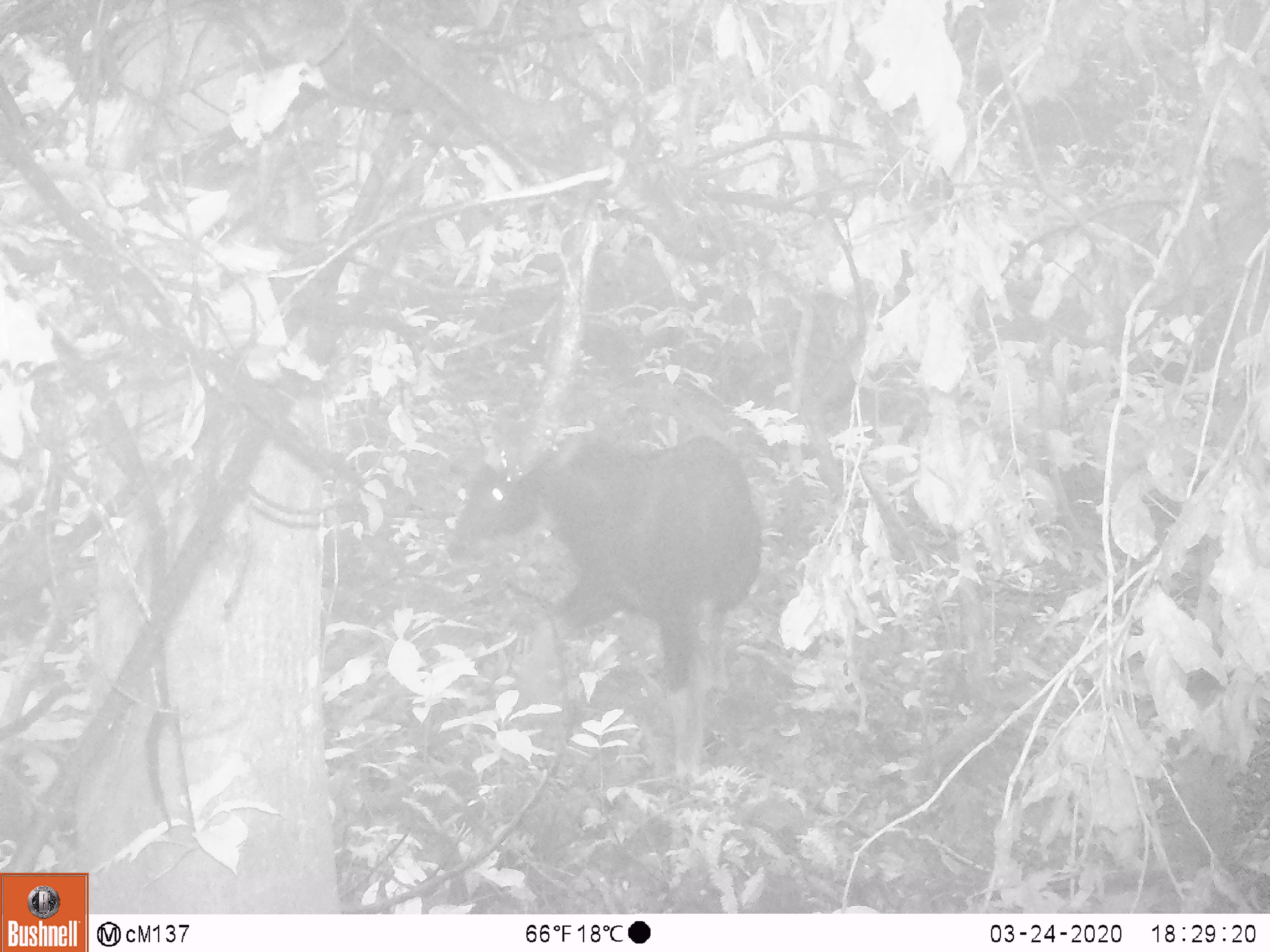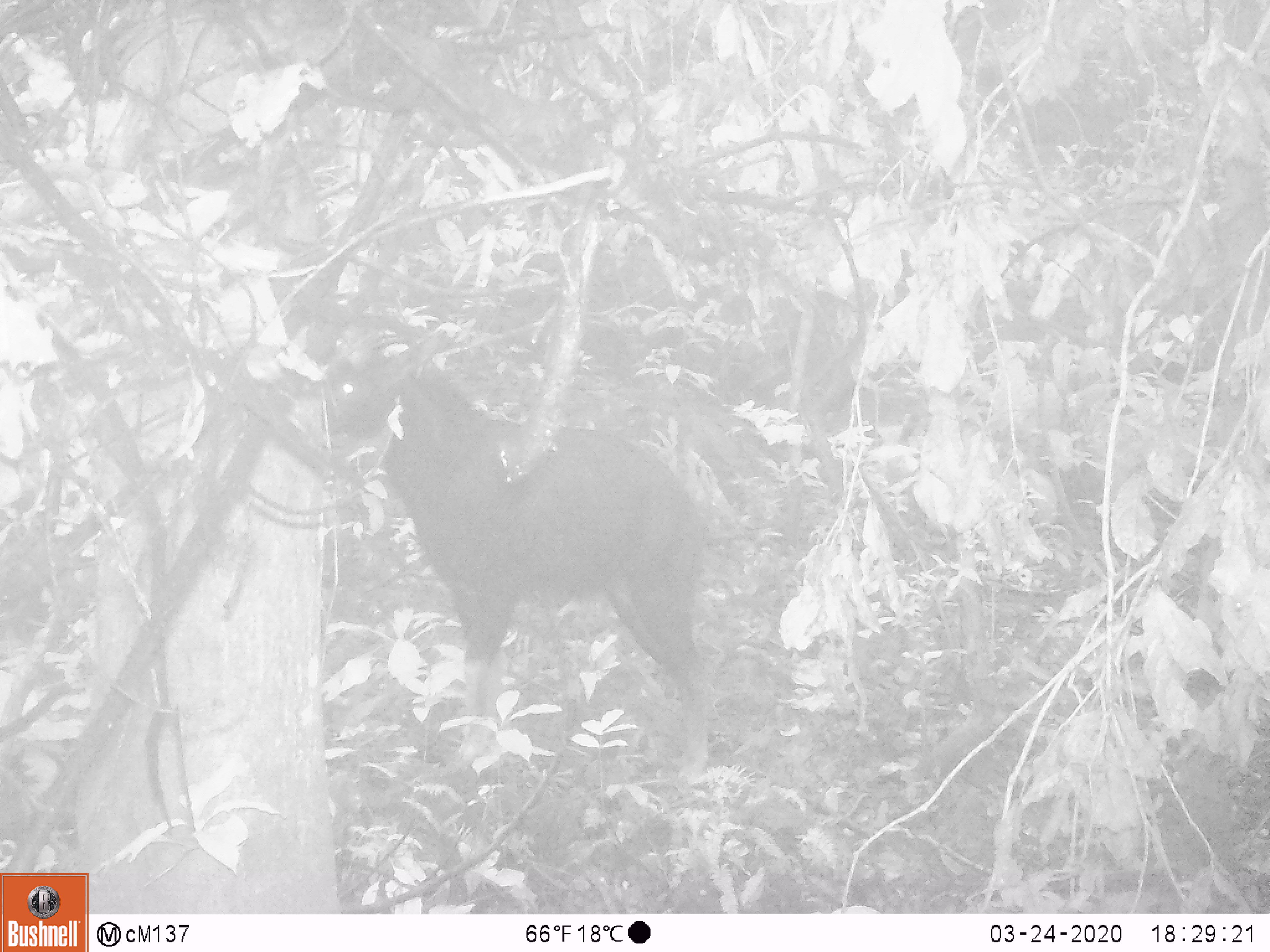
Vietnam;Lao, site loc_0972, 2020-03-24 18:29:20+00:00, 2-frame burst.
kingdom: Animalia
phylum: Chordata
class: Mammalia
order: Artiodactyla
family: Bovidae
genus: Capricornis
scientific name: Capricornis sumatraensis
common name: chinese serow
Chinese serow (Capricornis sumatraensis). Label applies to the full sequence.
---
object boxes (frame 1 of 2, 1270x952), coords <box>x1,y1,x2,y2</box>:
chinese serow: <box>447,422,764,789</box>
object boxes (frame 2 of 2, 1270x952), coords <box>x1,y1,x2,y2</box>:
chinese serow: <box>320,330,717,788</box>